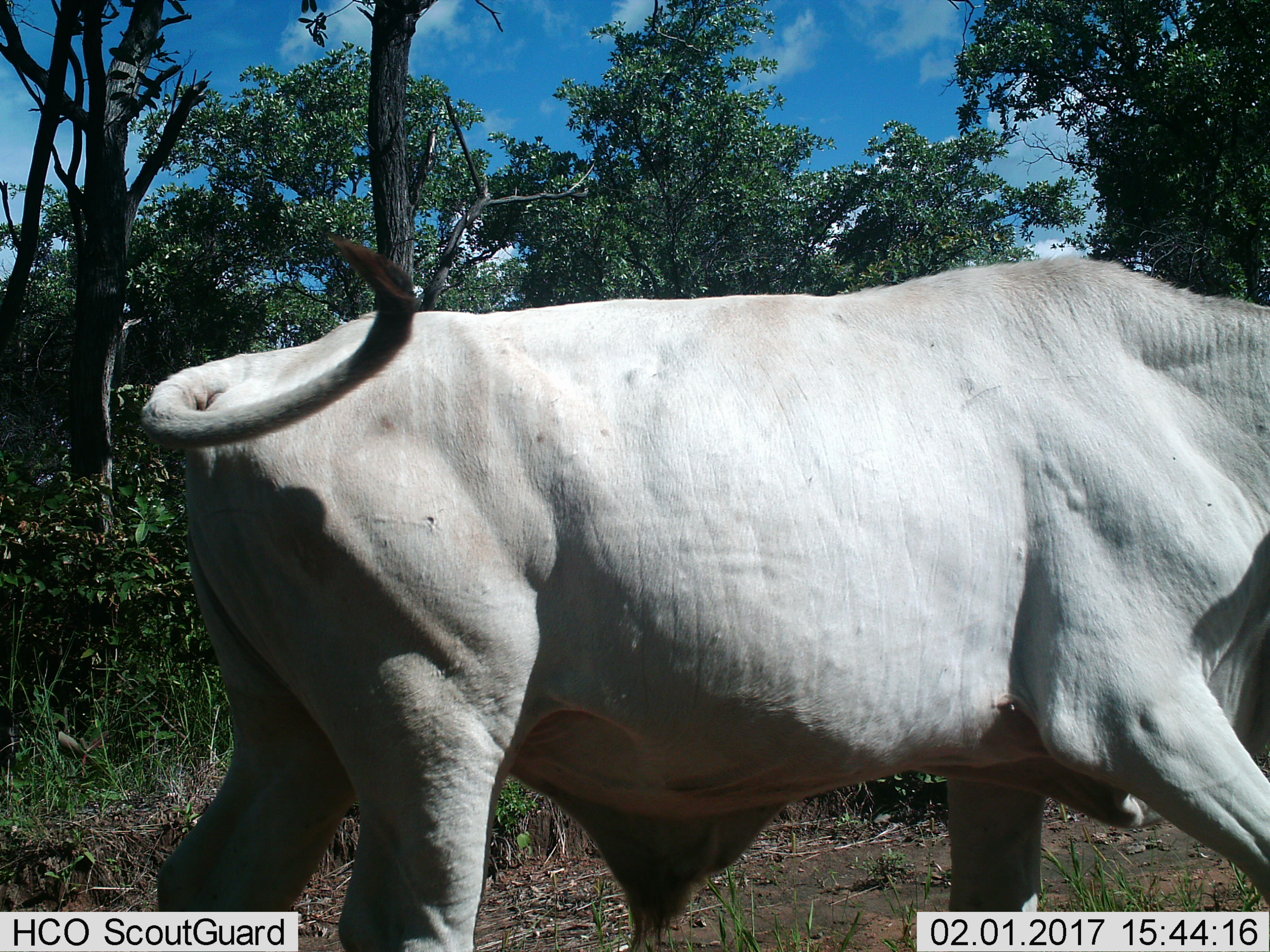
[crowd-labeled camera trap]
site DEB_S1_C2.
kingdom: Animalia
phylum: Chordata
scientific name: Vertebrata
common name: domestic animal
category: domesticanimal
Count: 1.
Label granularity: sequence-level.